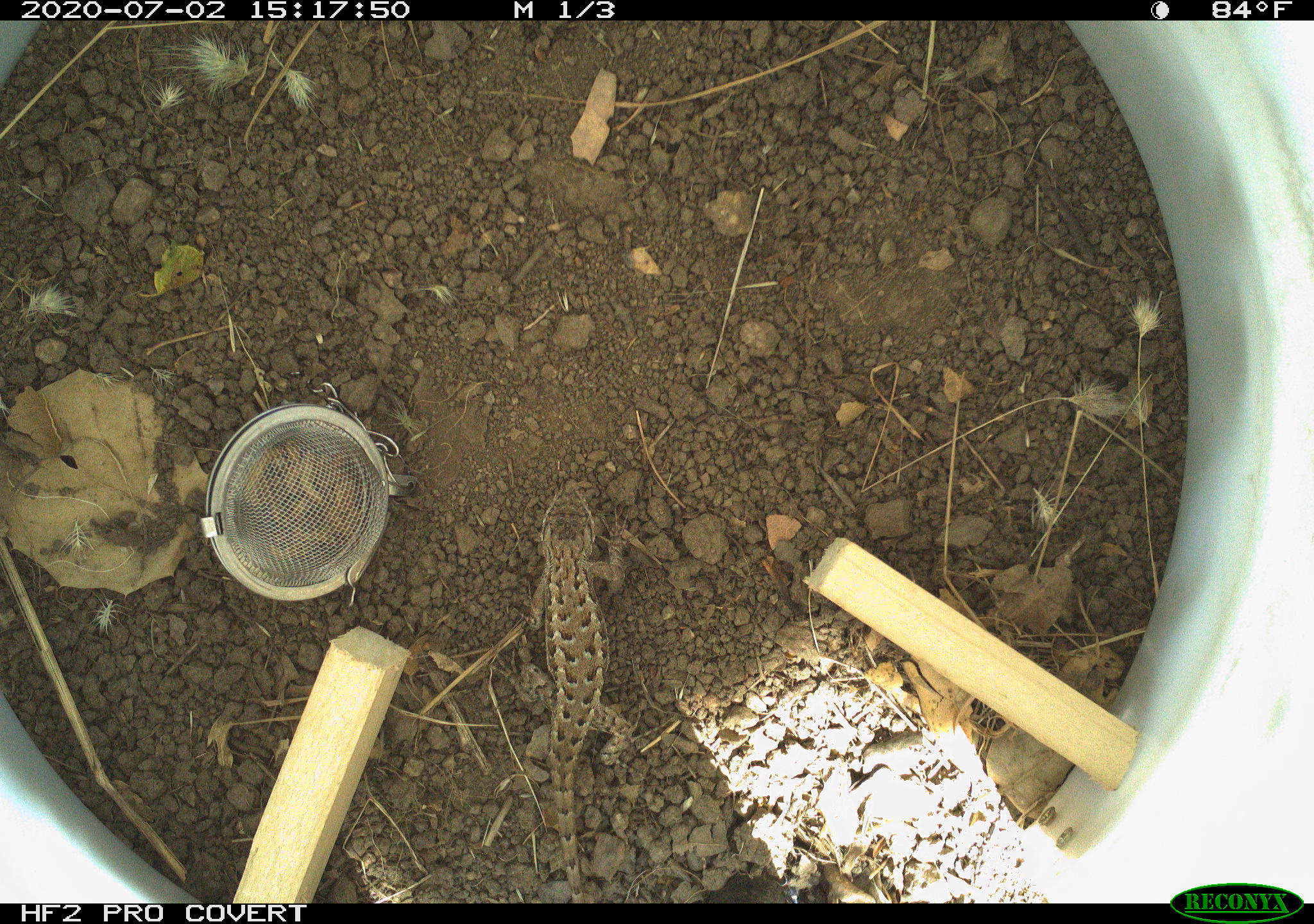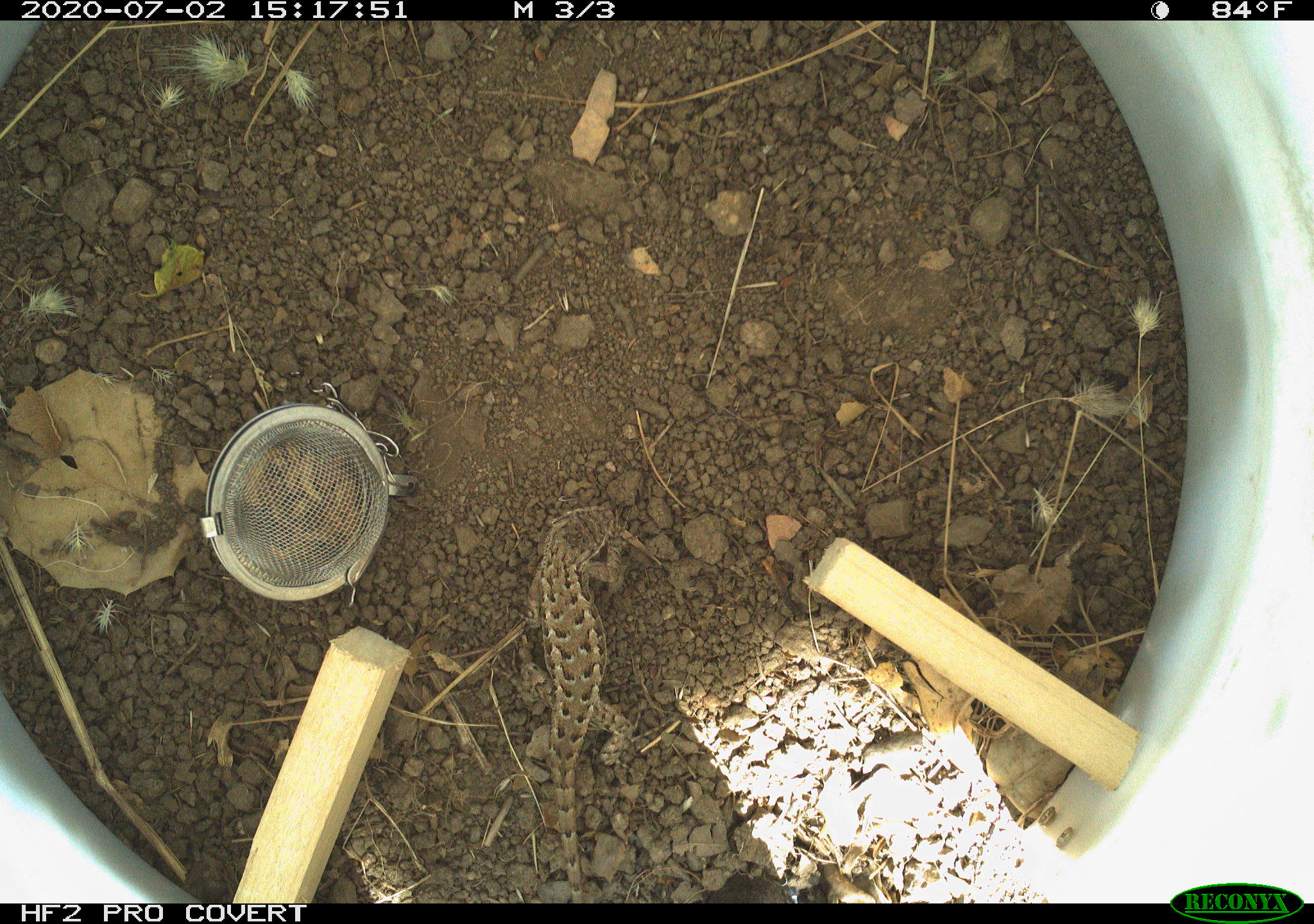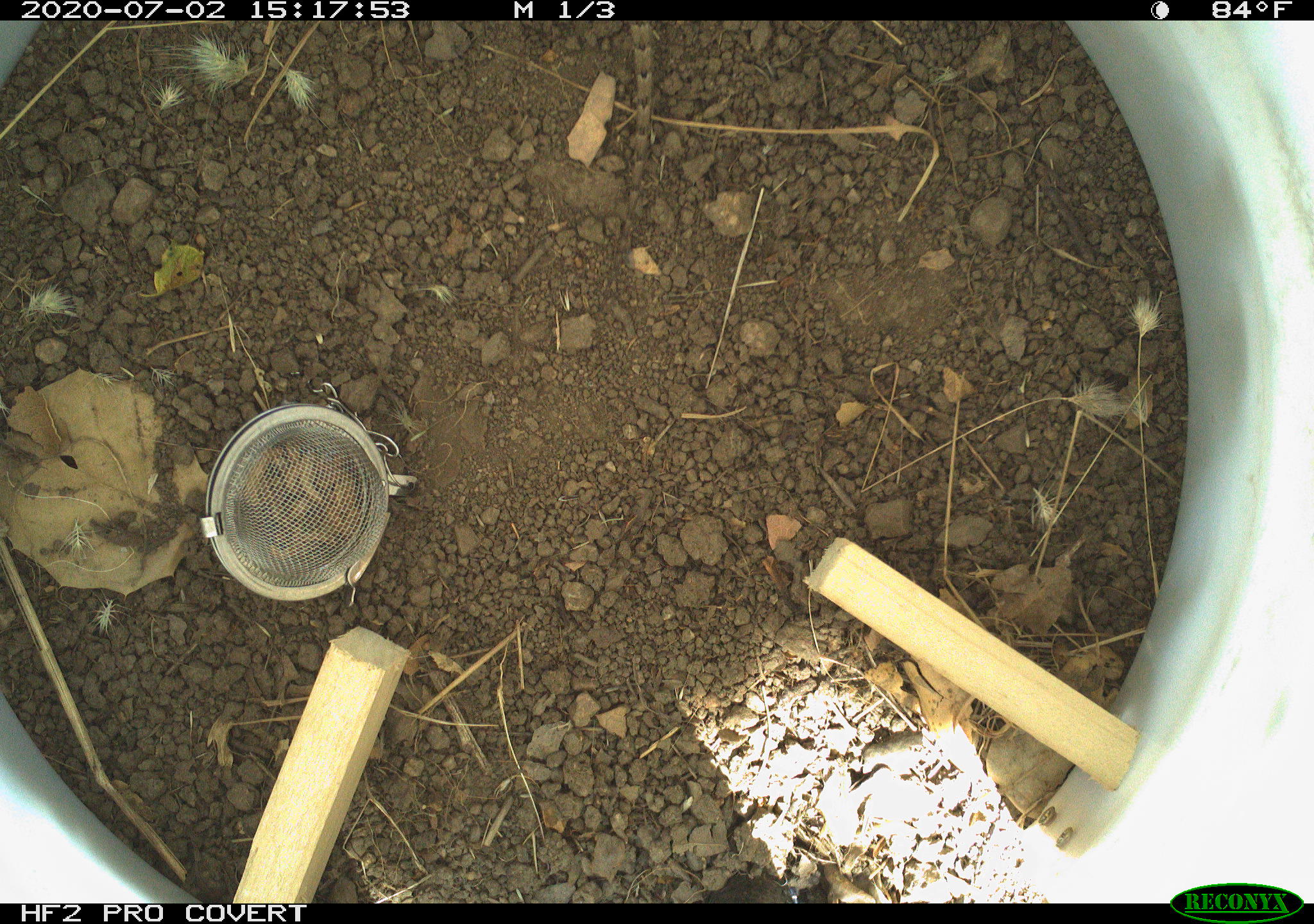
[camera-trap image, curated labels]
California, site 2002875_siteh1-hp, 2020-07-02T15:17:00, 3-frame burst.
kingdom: Animalia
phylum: Chordata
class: Reptilia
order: Squamata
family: Phrynosomatidae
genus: Sceloporus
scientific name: Sceloporus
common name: spiny lizards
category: sceloporus species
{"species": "sceloporus species (spiny lizards) (Sceloporus)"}